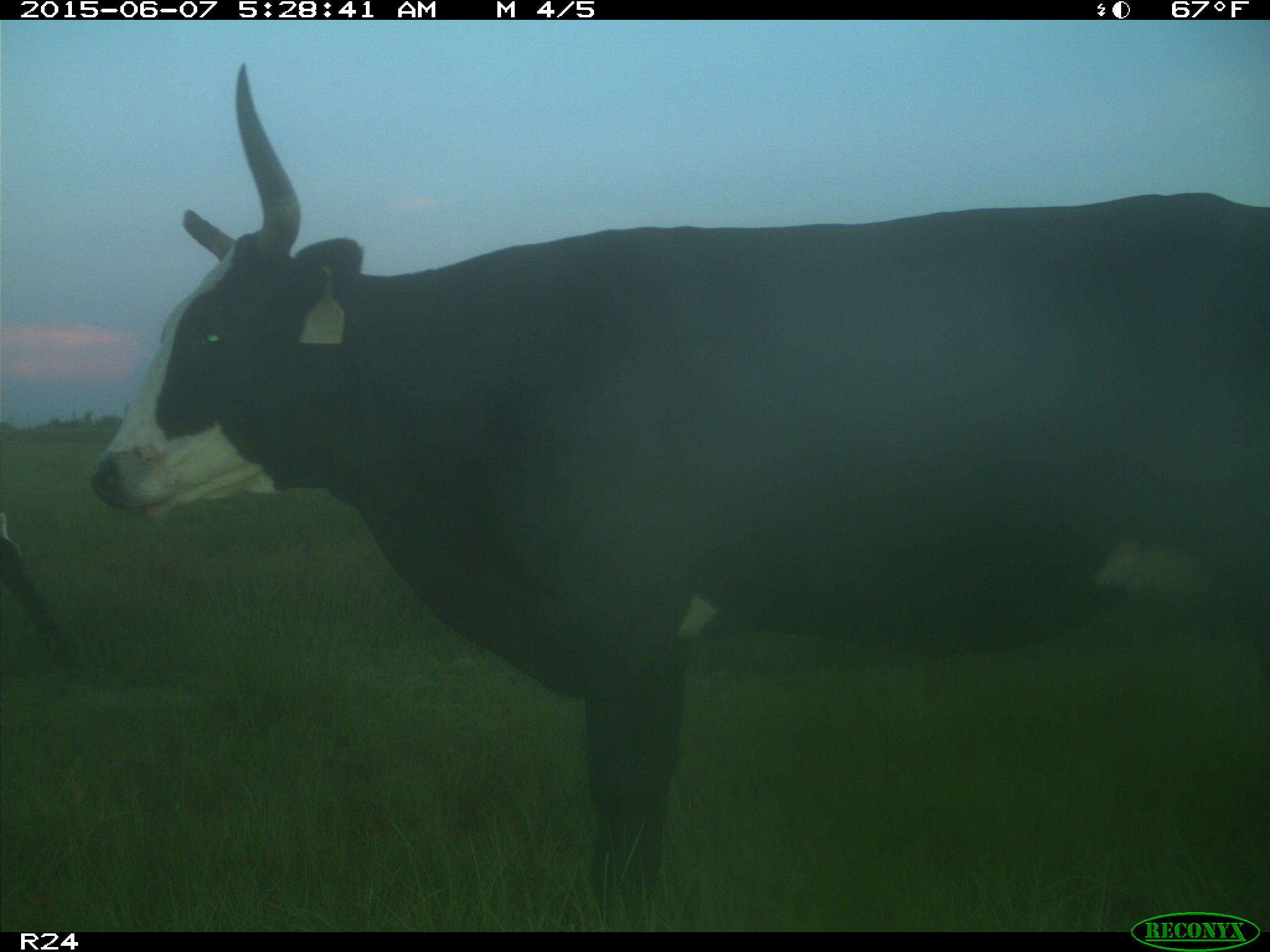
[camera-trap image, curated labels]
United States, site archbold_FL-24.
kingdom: Animalia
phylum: Chordata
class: Mammalia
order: Artiodactyla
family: Bovidae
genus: Bos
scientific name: Bos taurus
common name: domestic cow